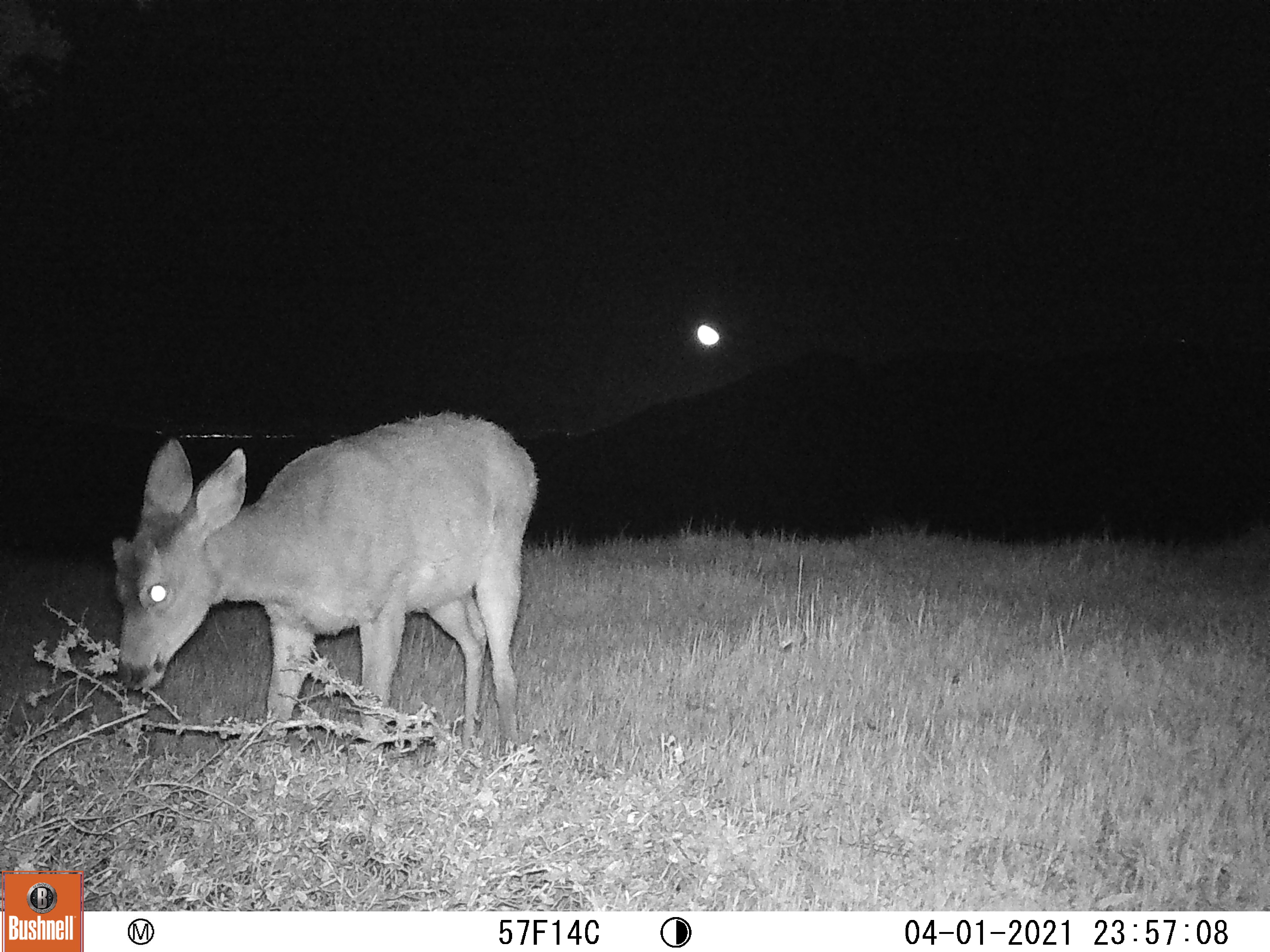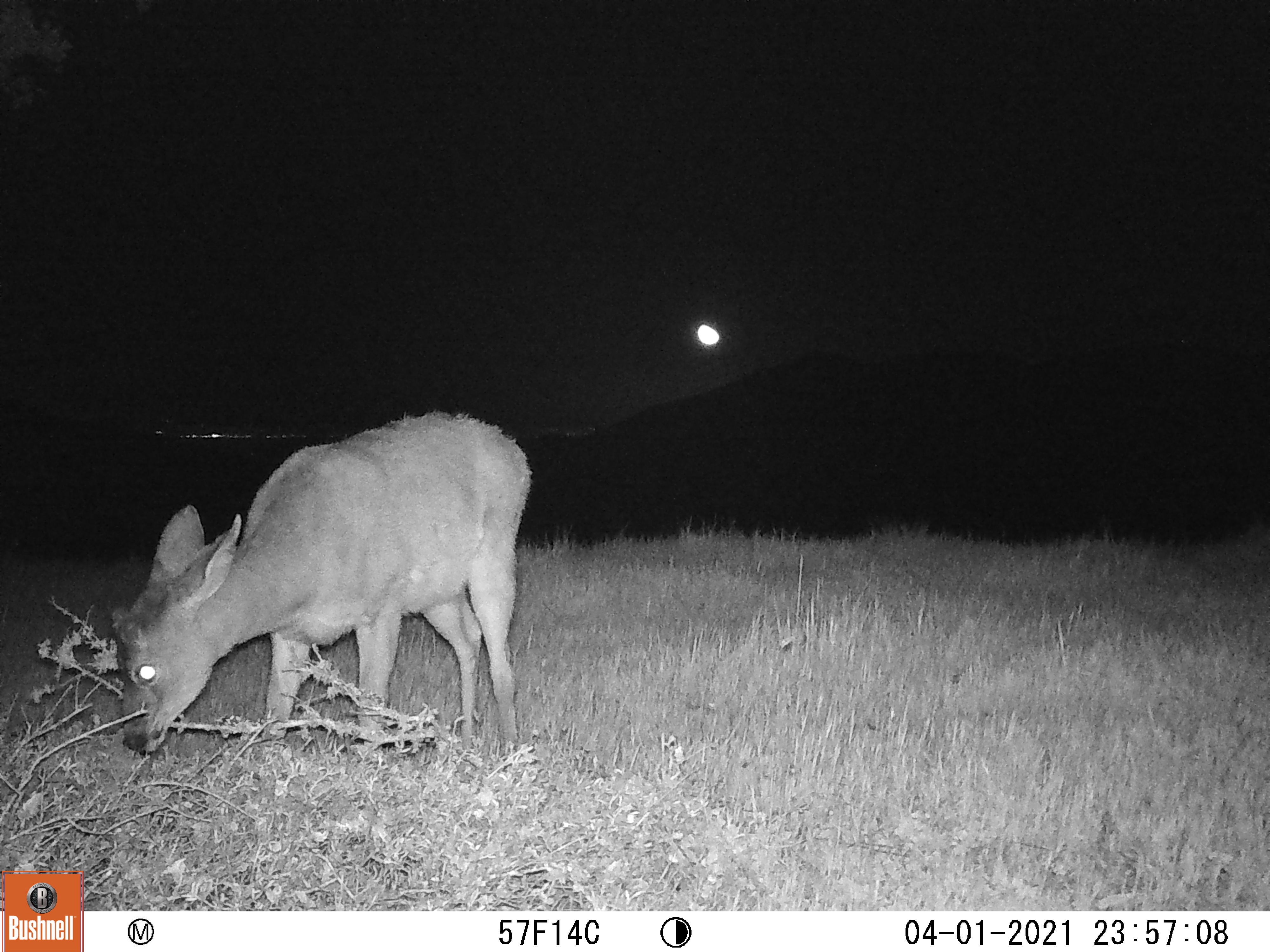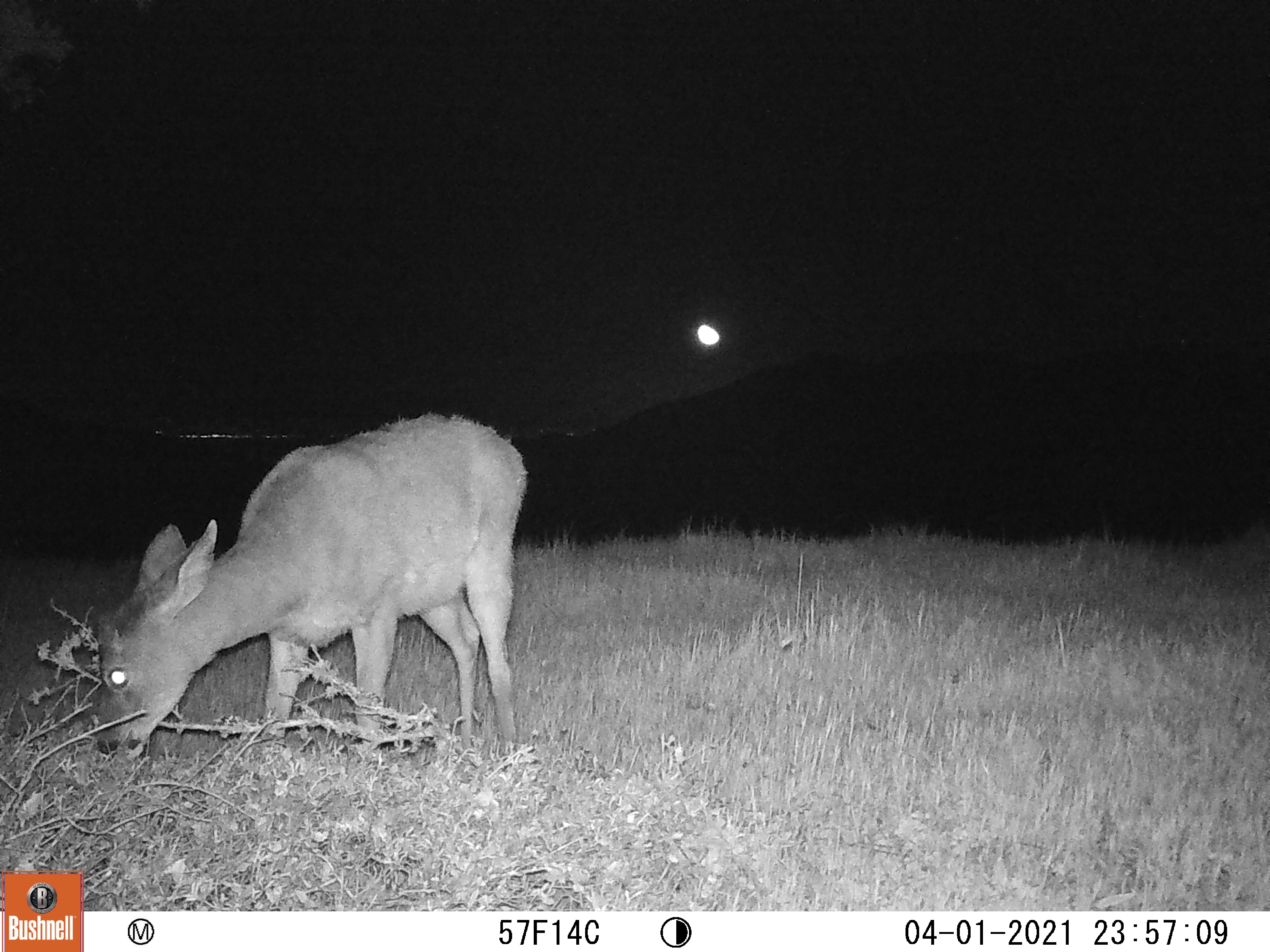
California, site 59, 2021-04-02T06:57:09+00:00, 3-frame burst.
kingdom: Animalia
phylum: Chordata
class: Mammalia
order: Artiodactyla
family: Cervidae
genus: Odocoileus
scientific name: Odocoileus hemionus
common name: mule deer